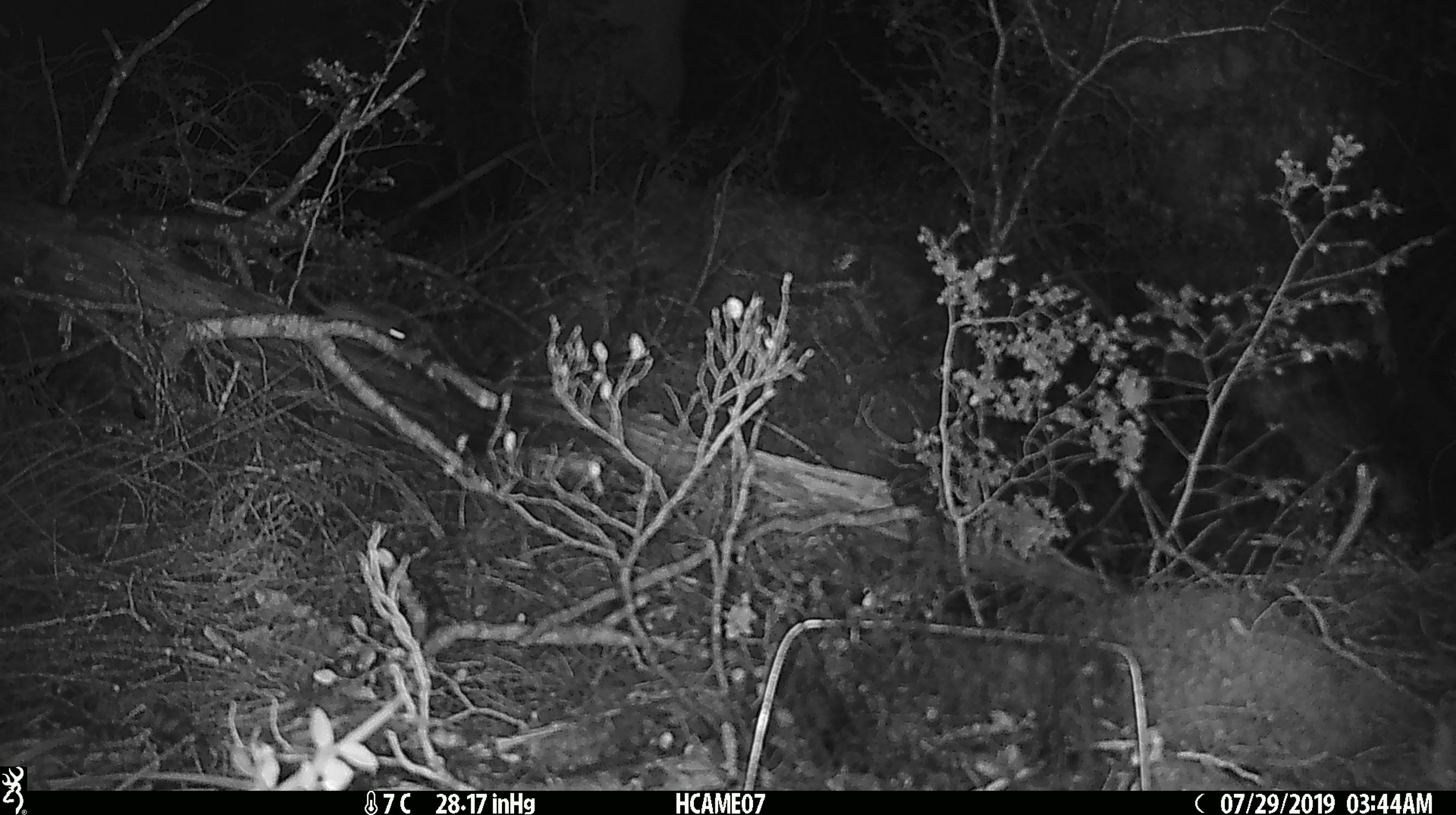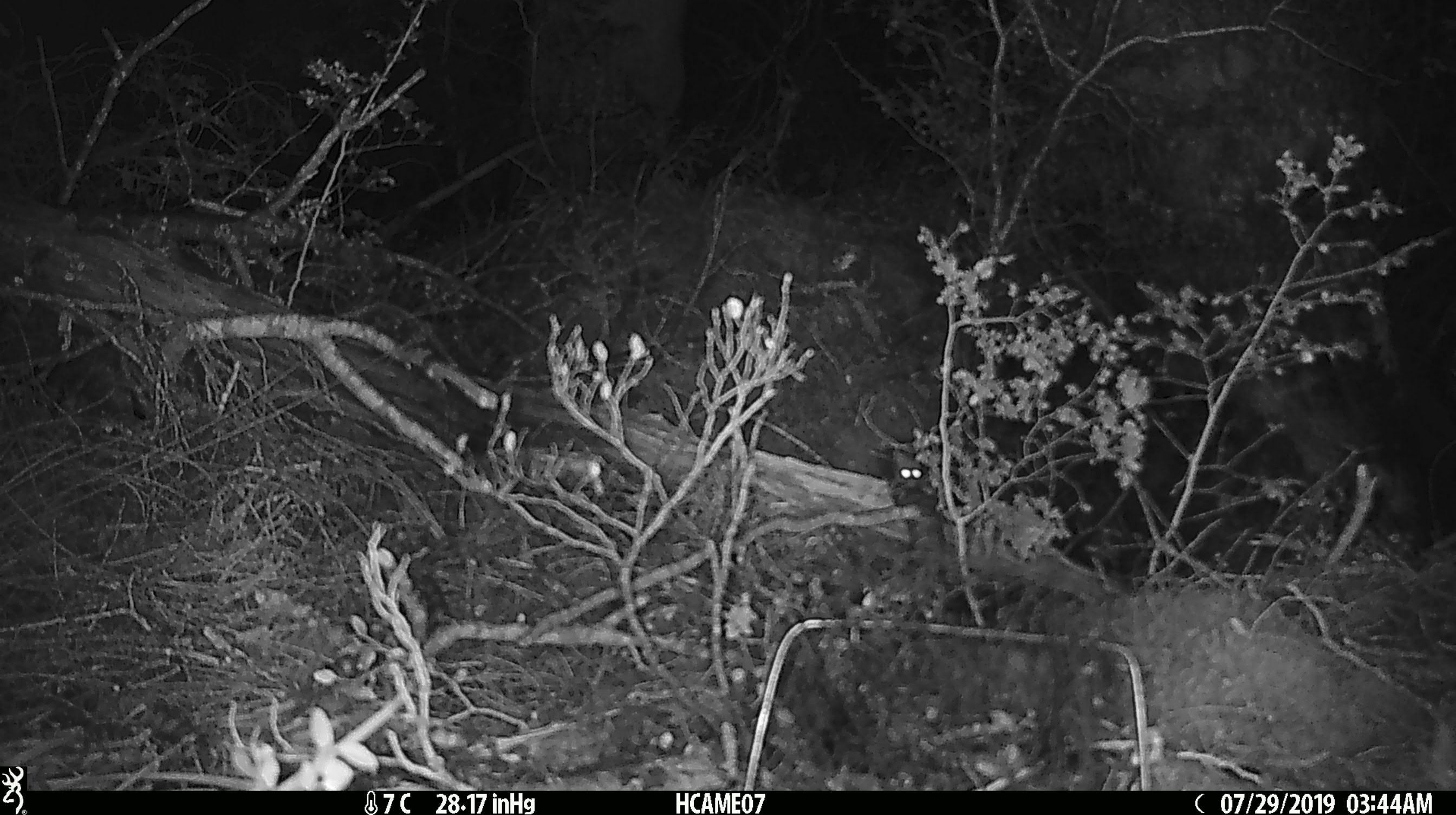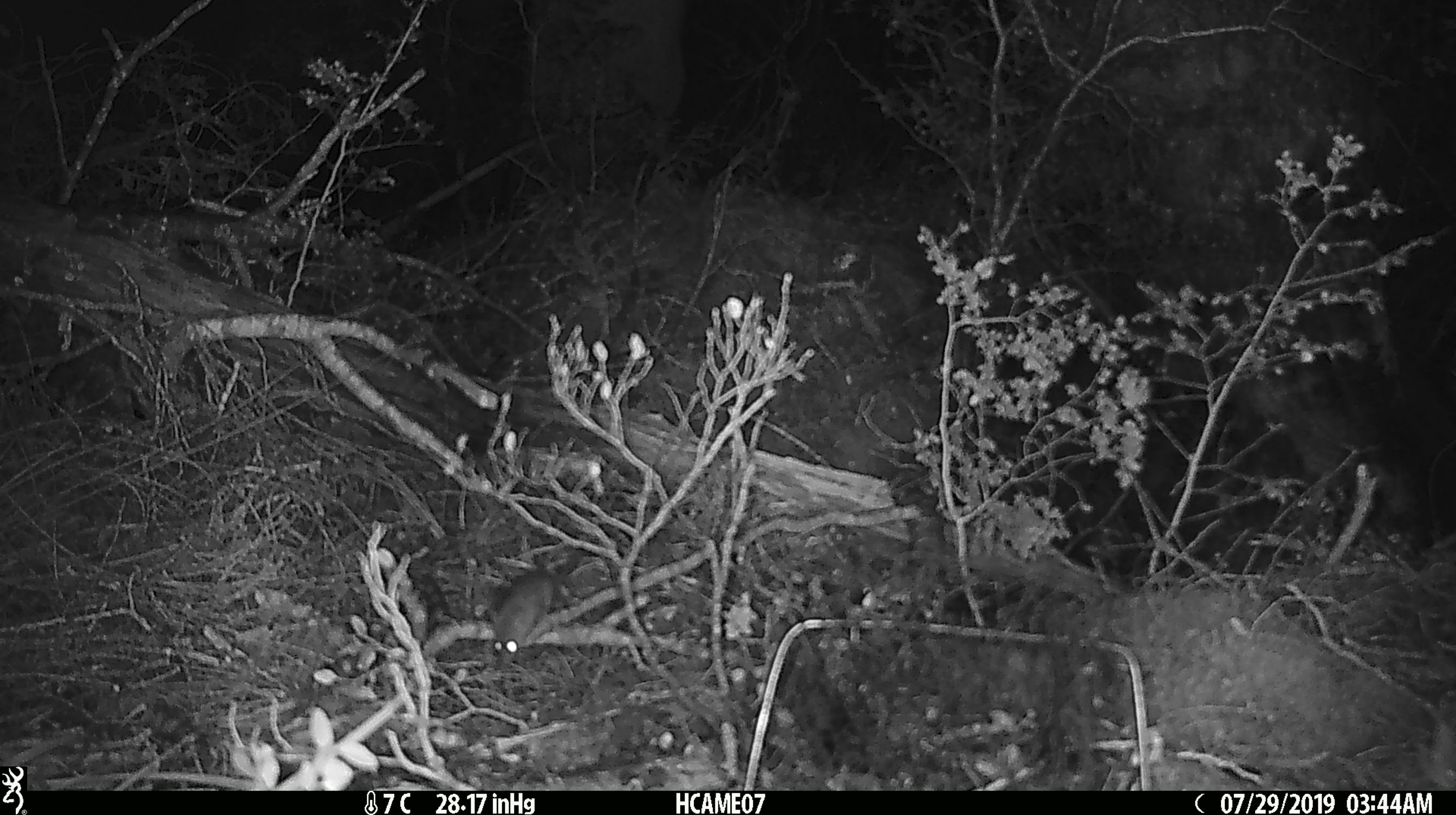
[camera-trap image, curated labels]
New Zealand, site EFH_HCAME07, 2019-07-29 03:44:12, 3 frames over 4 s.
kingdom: Animalia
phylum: Chordata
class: Mammalia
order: Rodentia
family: Muridae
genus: Mus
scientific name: Mus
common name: mouse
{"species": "mouse (Mus)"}